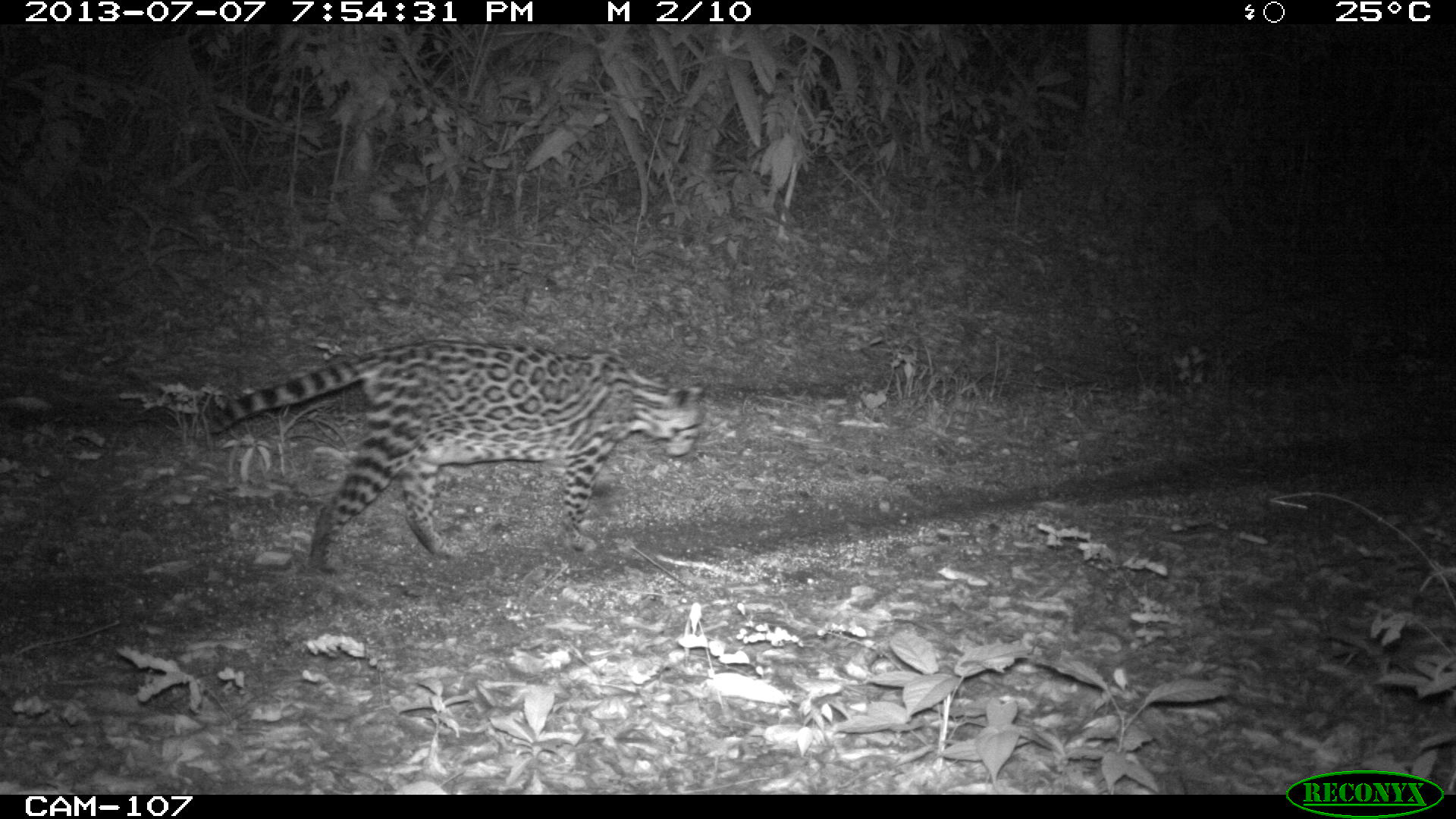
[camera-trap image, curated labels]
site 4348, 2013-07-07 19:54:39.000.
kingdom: Animalia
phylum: Chordata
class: Mammalia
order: Carnivora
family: Felidae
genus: Leopardus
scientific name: Leopardus pardalis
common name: ocelot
Leopardus pardalis (ocelot), count 1, sex female.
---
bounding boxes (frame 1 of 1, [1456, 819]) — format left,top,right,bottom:
leopardus pardalis: 201,337,706,571